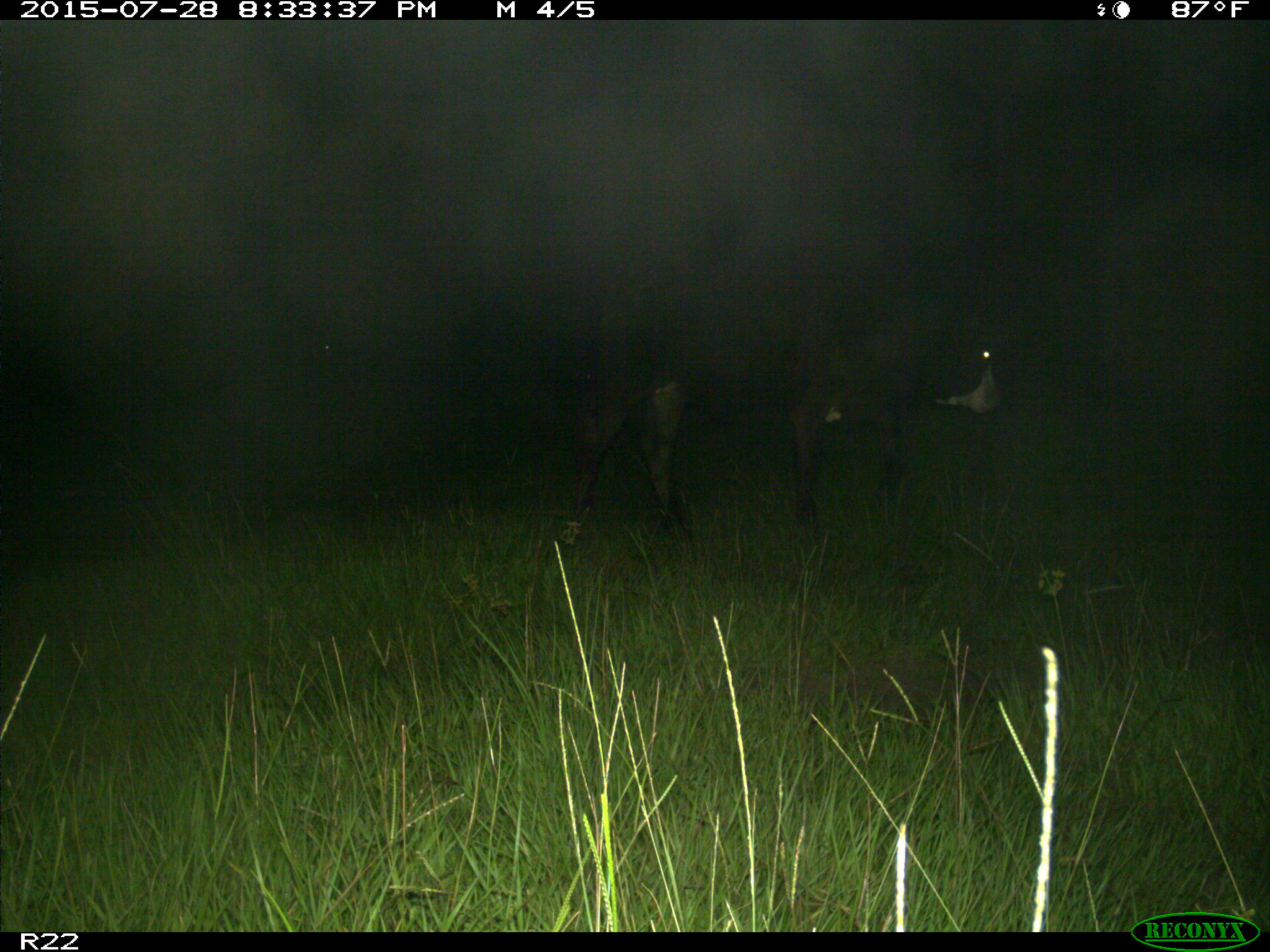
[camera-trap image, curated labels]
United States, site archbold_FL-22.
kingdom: Animalia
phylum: Chordata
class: Mammalia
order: Artiodactyla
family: Bovidae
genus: Bos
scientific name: Bos taurus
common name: domestic cow